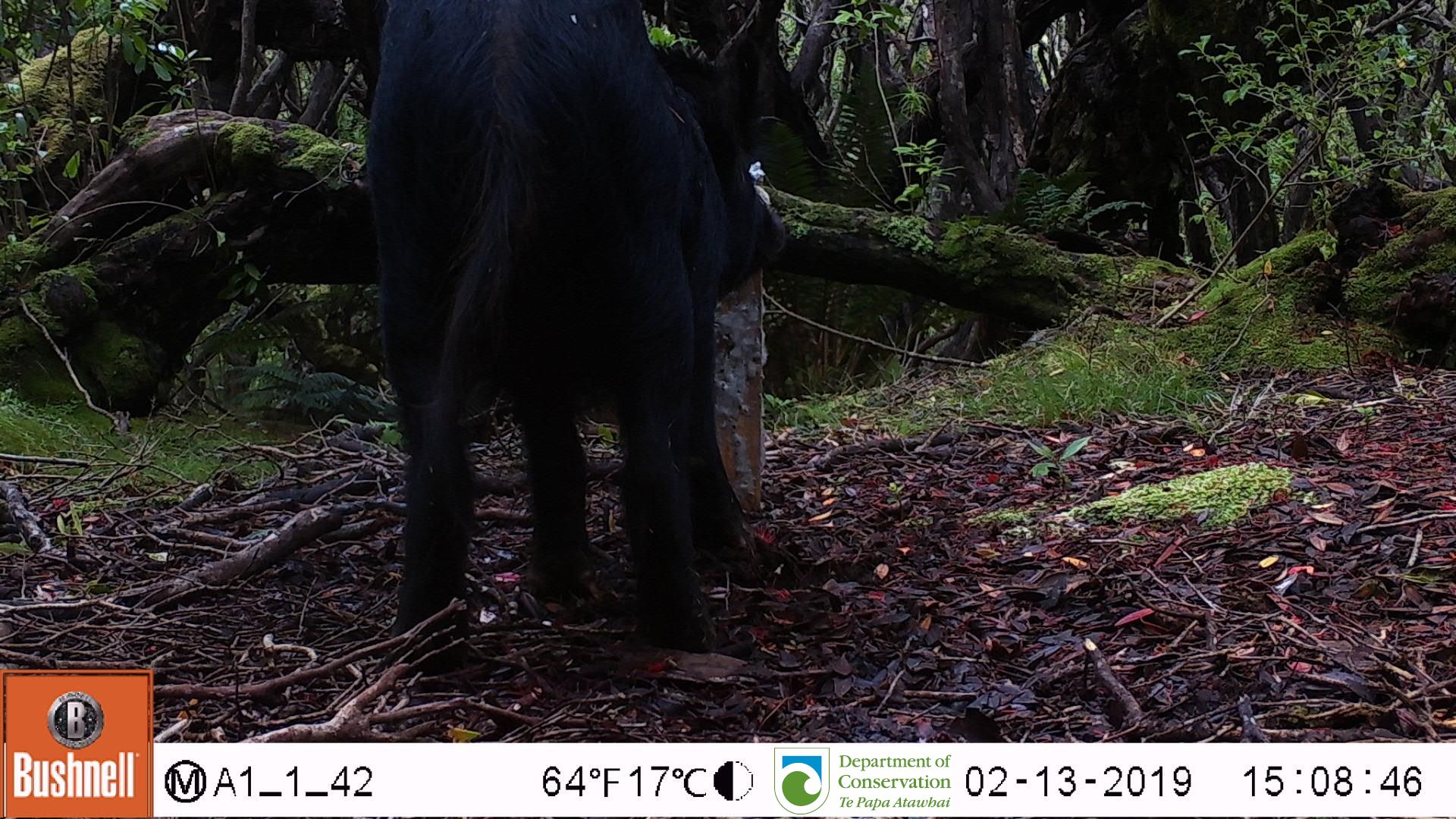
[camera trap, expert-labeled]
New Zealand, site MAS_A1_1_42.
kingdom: Animalia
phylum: Chordata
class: Mammalia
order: Artiodactyla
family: Suidae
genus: Sus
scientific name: Sus scrofa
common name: pig